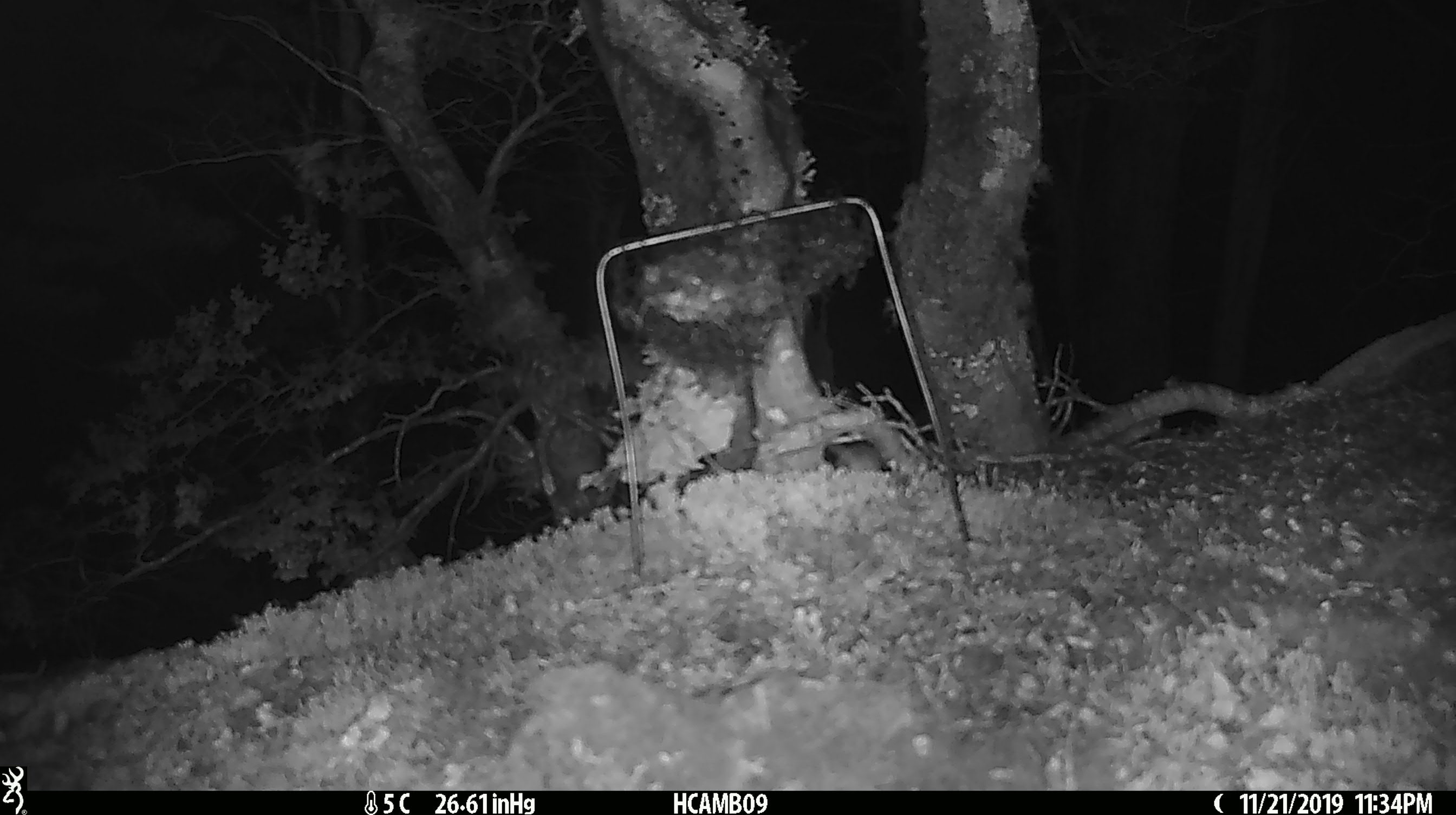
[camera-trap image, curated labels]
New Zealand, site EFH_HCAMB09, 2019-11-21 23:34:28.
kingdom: Animalia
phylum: Chordata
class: Mammalia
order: Rodentia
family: Muridae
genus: Mus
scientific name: Mus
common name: mouse